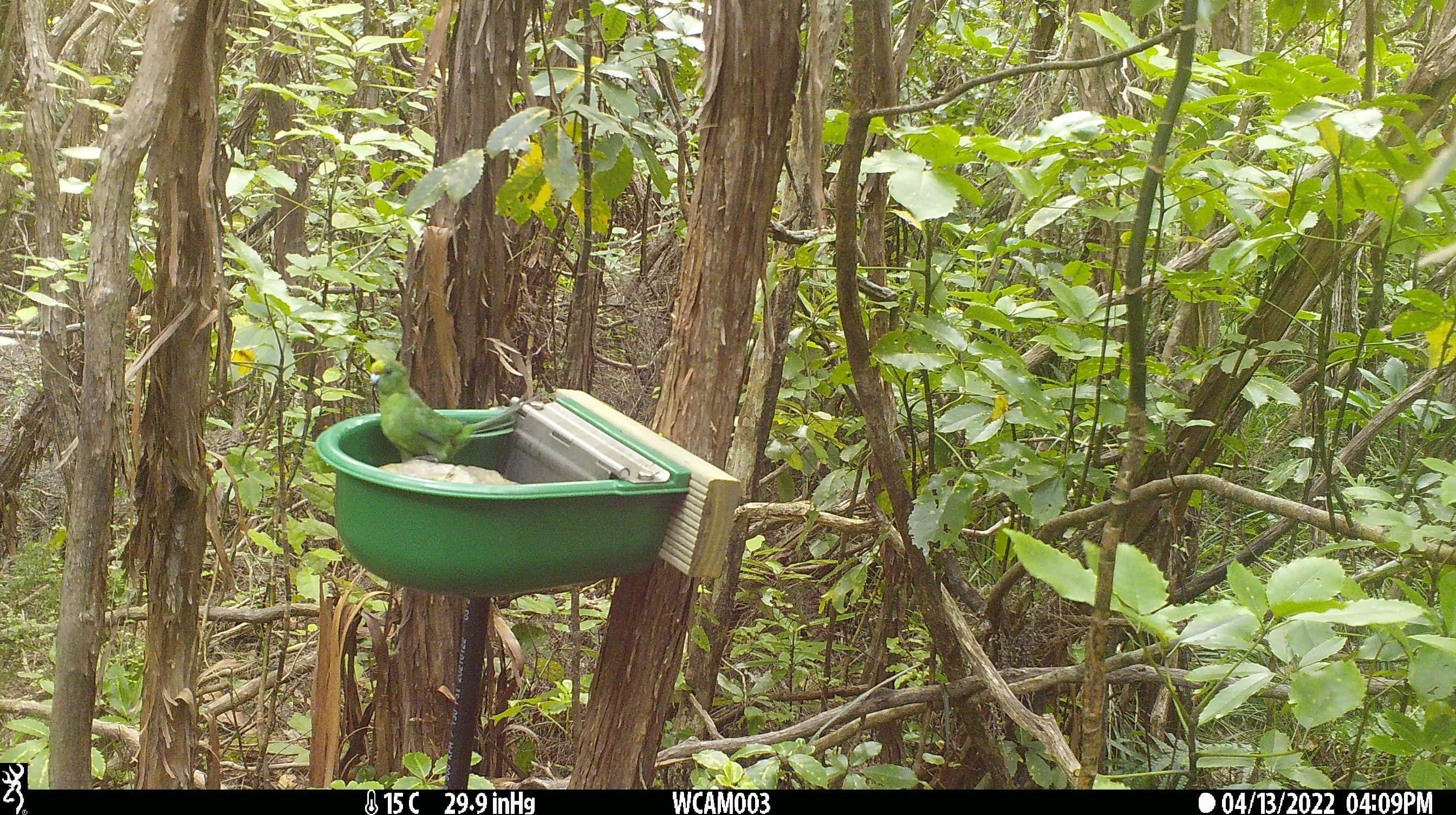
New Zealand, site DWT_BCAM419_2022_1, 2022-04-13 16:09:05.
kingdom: Animalia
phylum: Chordata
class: Aves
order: Psittaciformes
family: Psittaculidae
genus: Cyanoramphus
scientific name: Cyanoramphus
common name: parakeet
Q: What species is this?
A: Parakeet (Cyanoramphus).